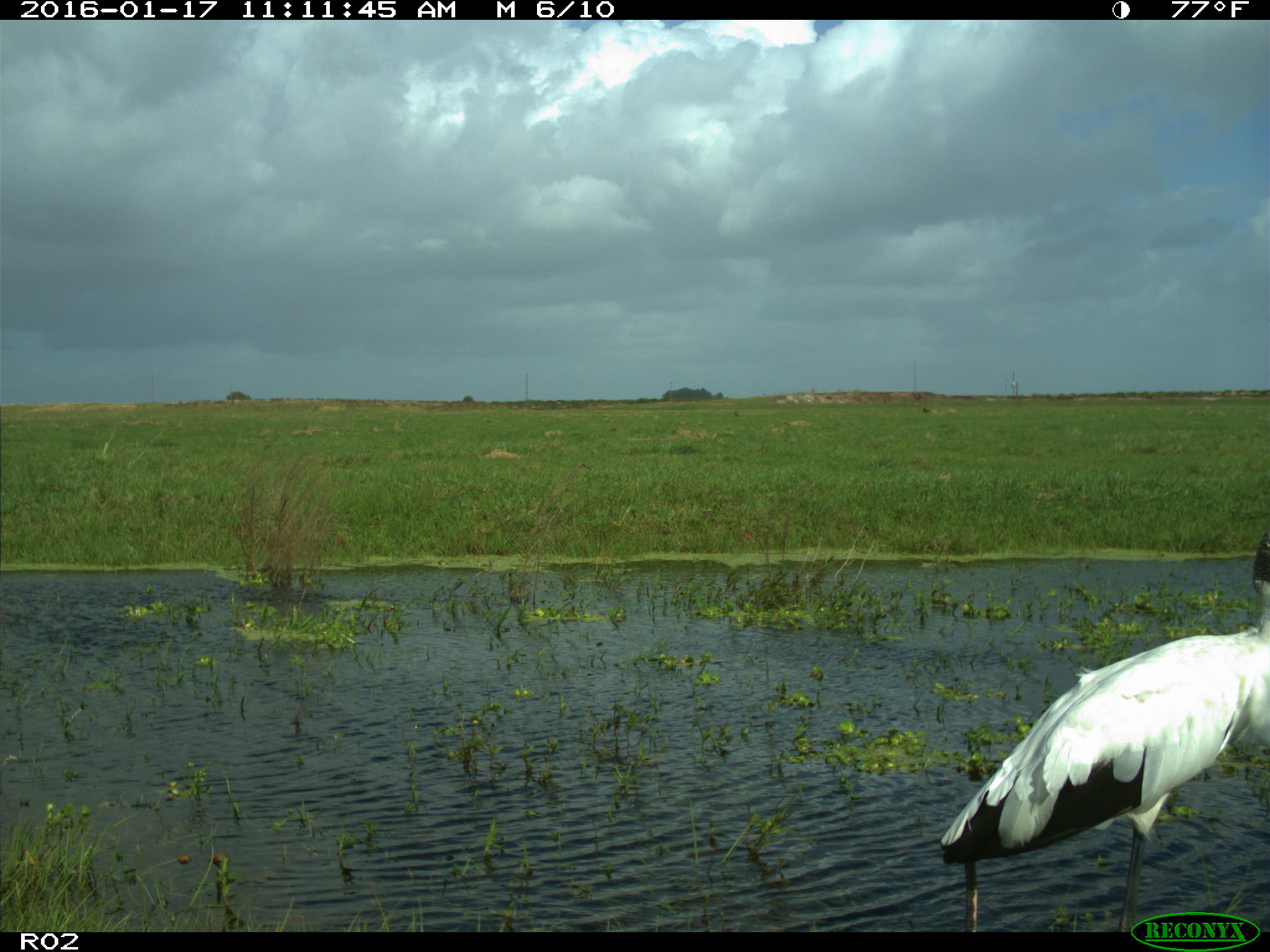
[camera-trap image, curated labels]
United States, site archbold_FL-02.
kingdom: Animalia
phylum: Chordata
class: Aves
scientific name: Aves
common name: birds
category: unidentified bird